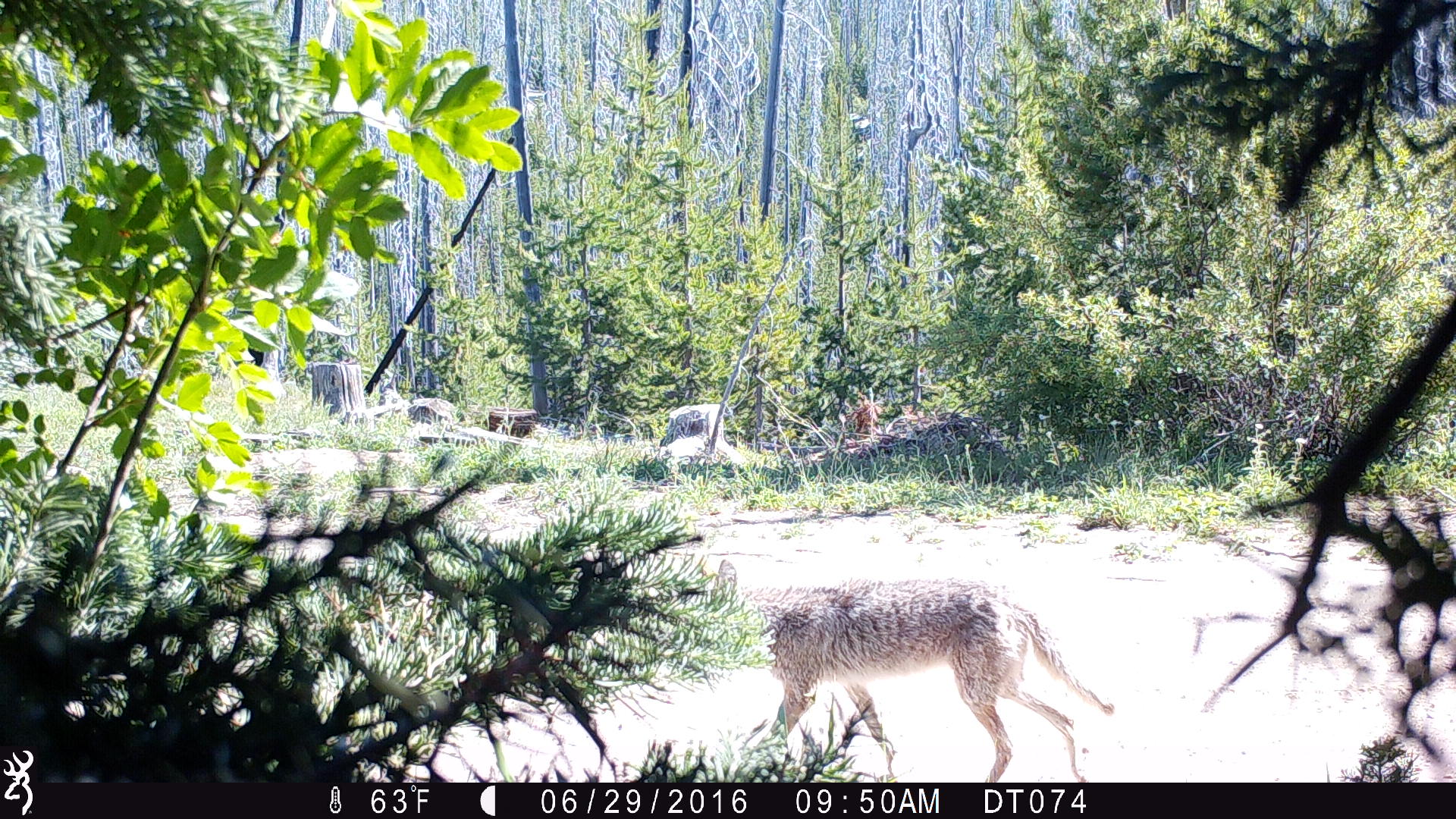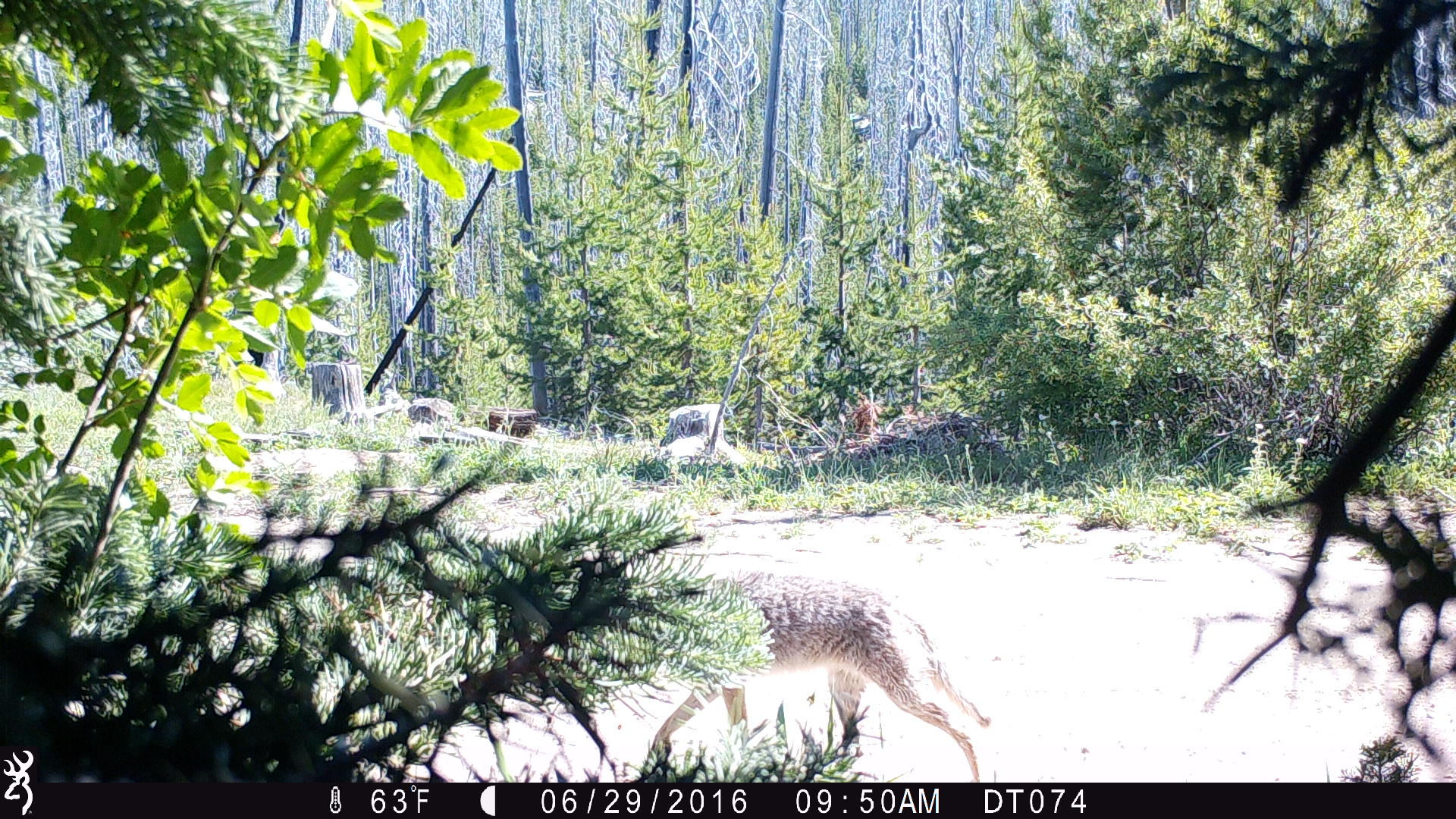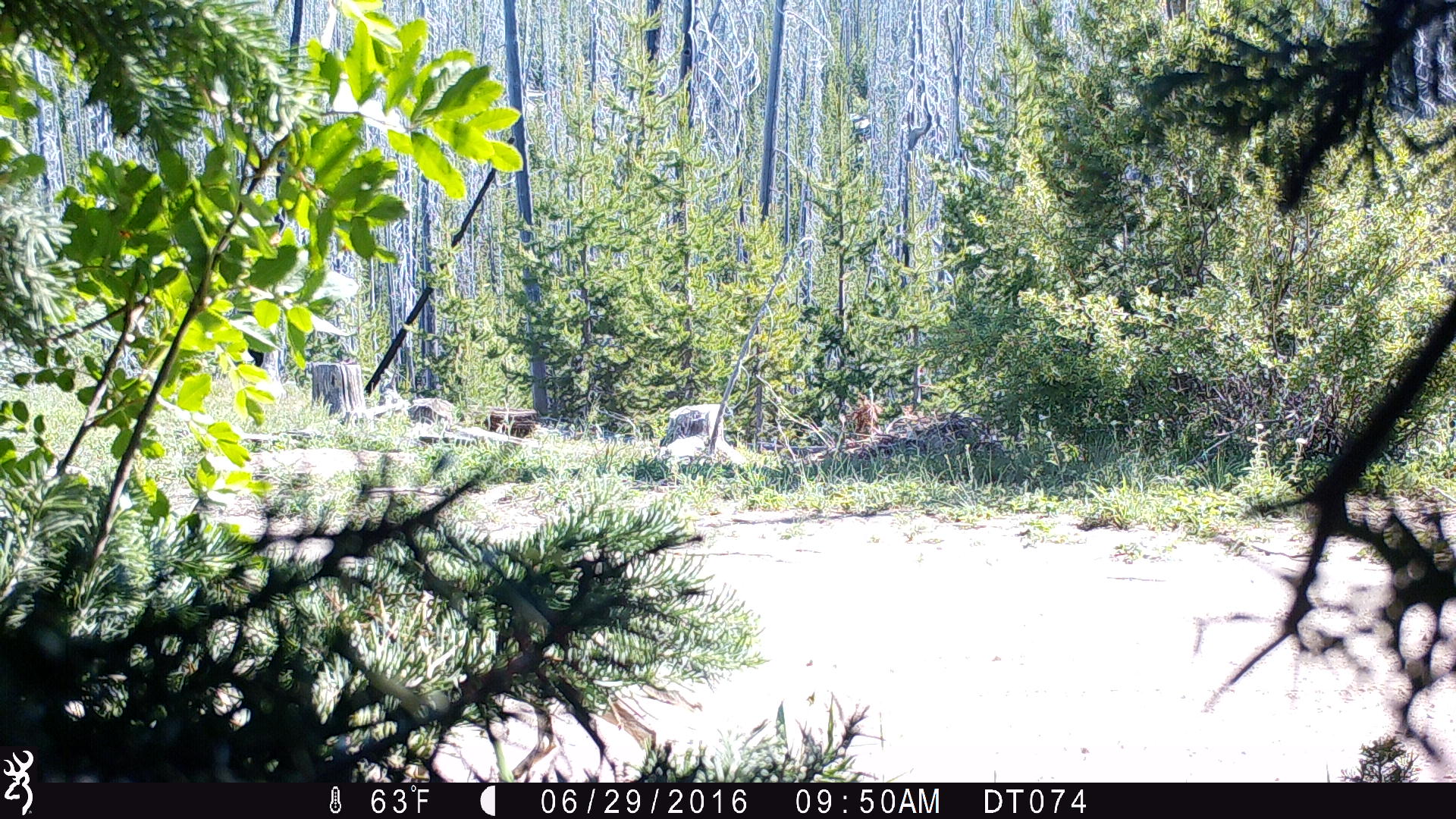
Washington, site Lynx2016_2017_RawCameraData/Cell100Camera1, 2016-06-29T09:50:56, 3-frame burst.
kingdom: Animalia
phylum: Chordata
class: Mammalia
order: Carnivora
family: Canidae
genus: Canis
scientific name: Canis latrans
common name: coyote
Canis latrans (coyote). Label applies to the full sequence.